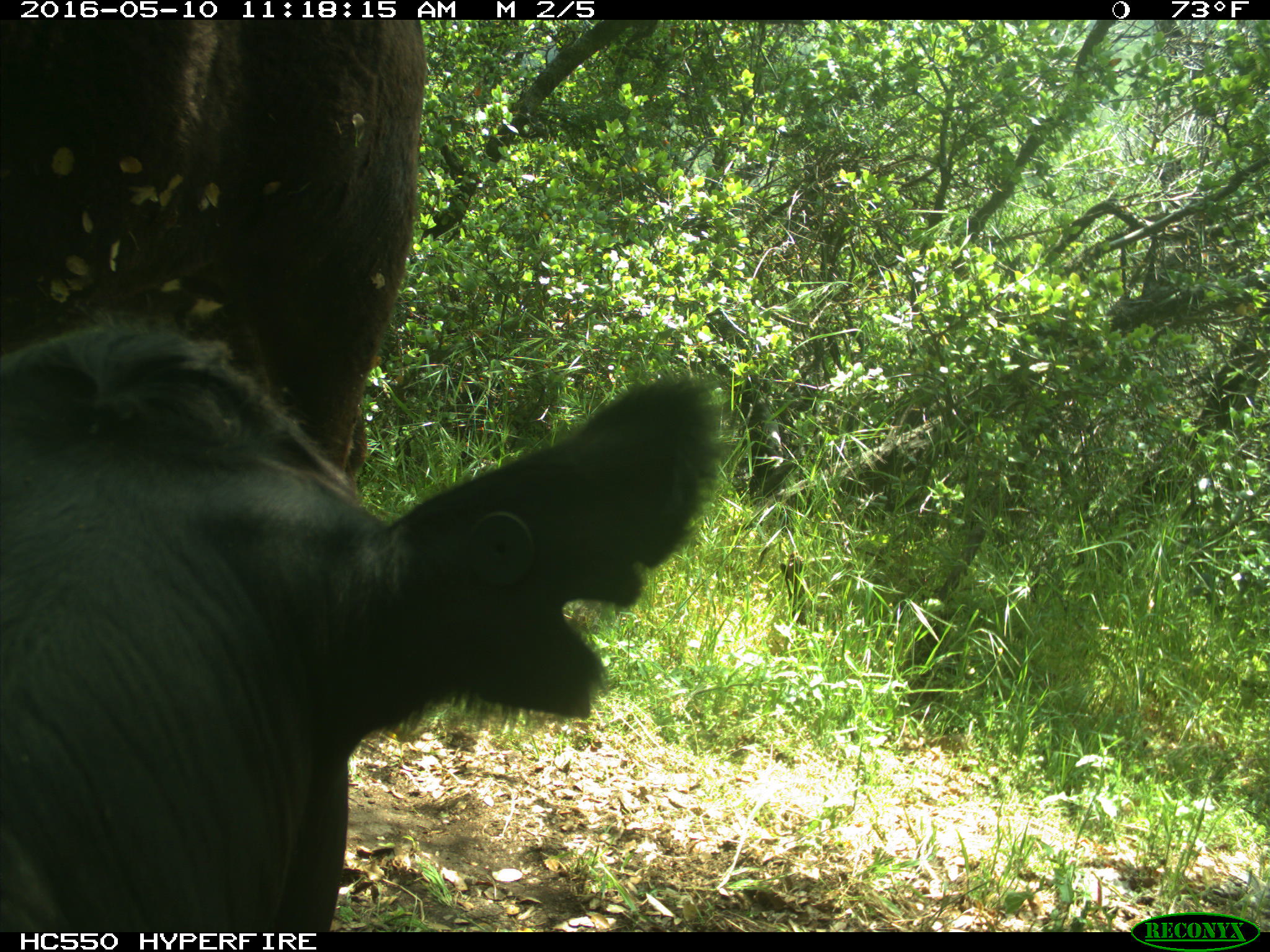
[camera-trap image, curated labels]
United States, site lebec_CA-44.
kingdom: Animalia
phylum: Chordata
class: Mammalia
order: Artiodactyla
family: Bovidae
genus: Bos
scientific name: Bos taurus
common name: domestic cow